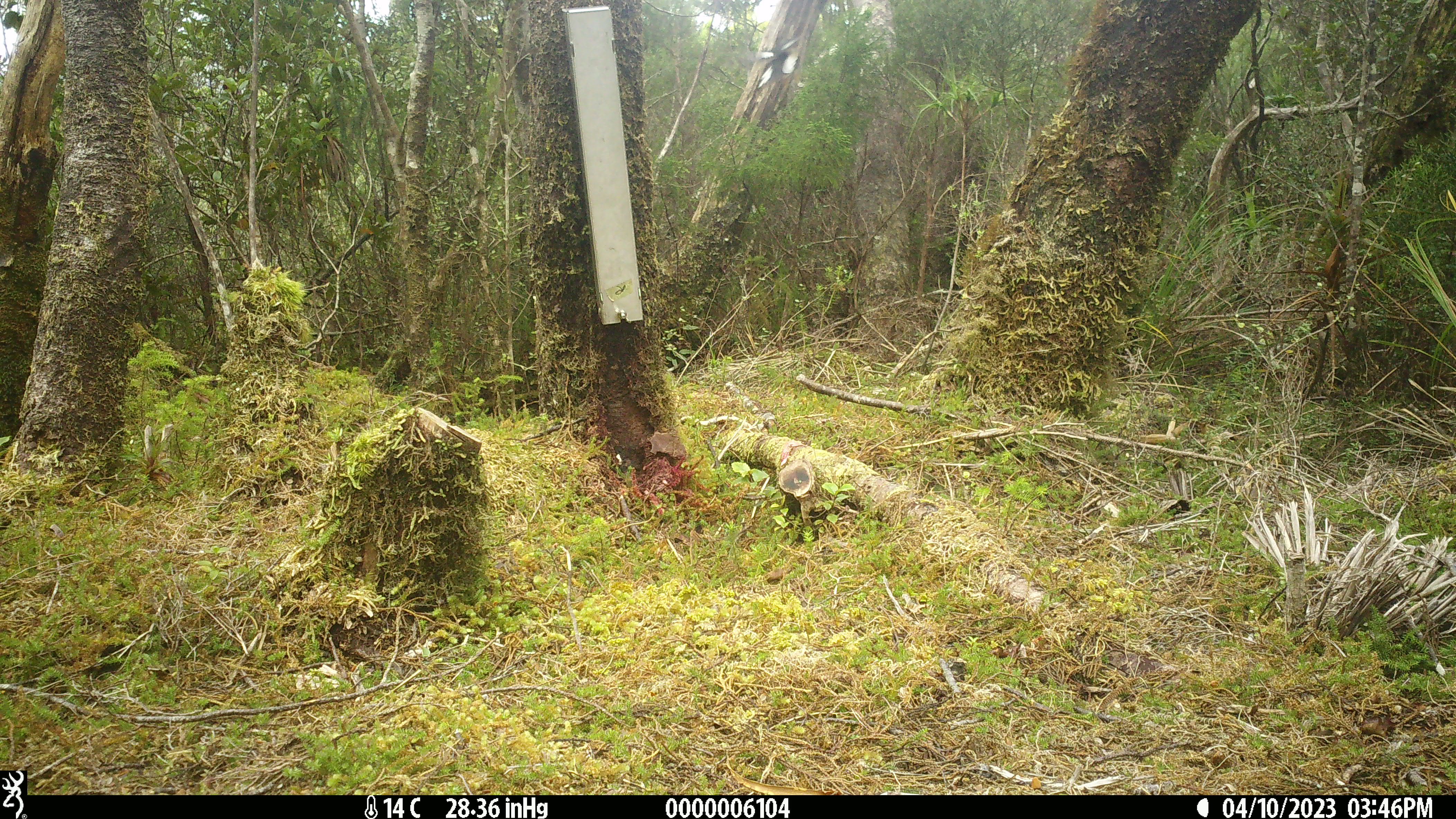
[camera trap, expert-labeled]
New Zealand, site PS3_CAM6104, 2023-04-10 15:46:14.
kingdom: Animalia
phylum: Chordata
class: Aves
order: Passeriformes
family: Petroicidae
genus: Petroica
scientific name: Petroica macrocephala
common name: tomtit